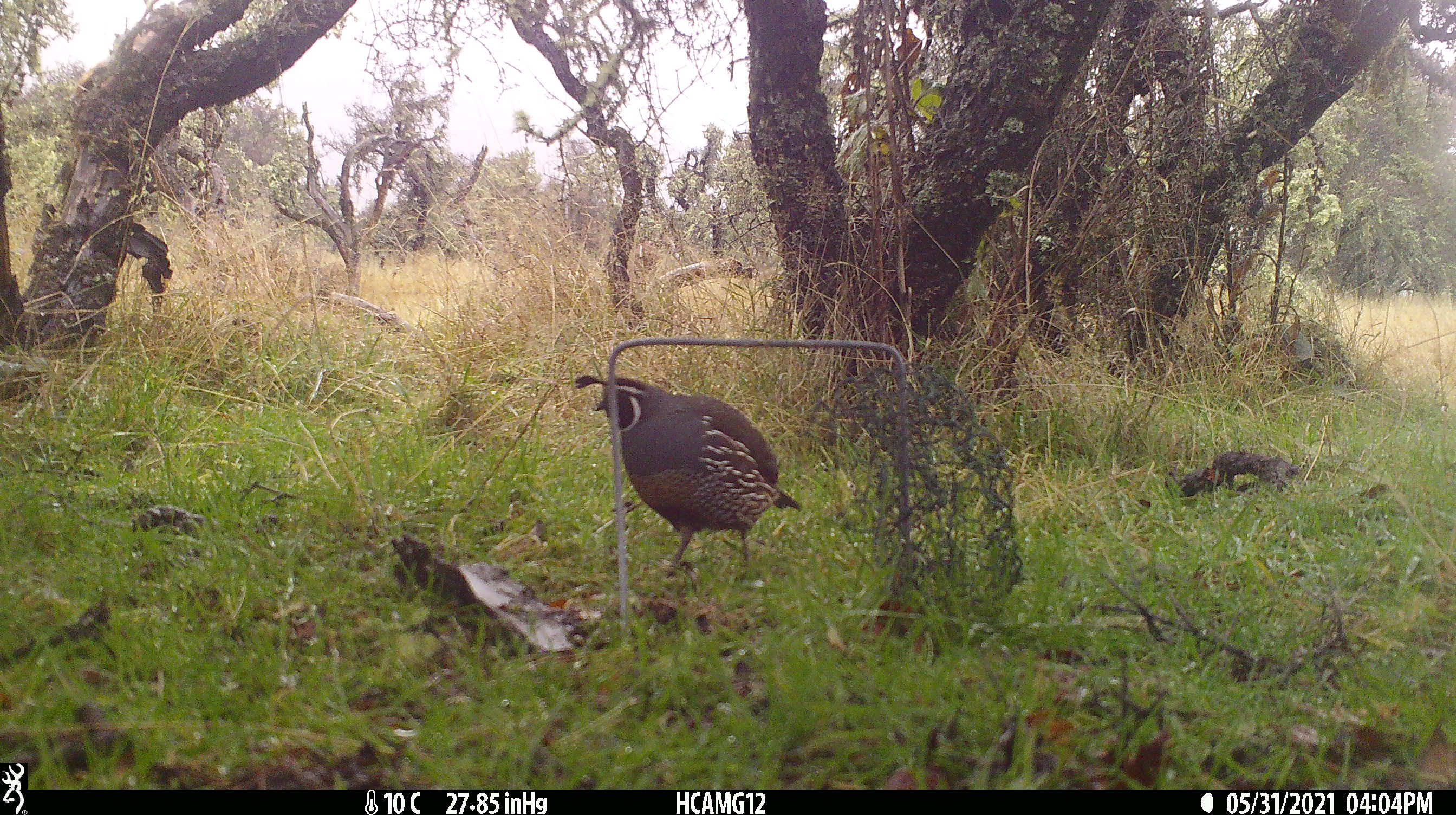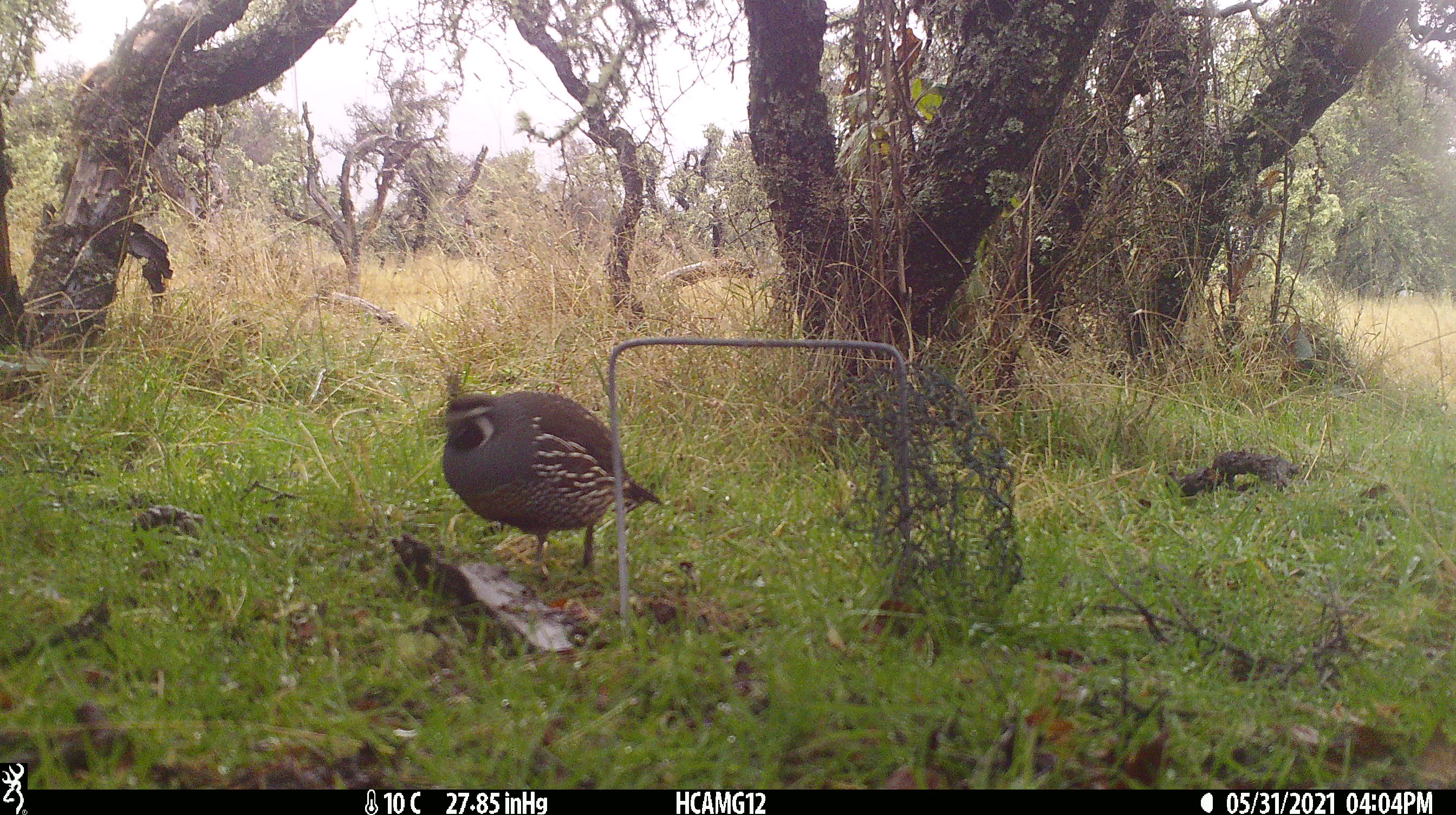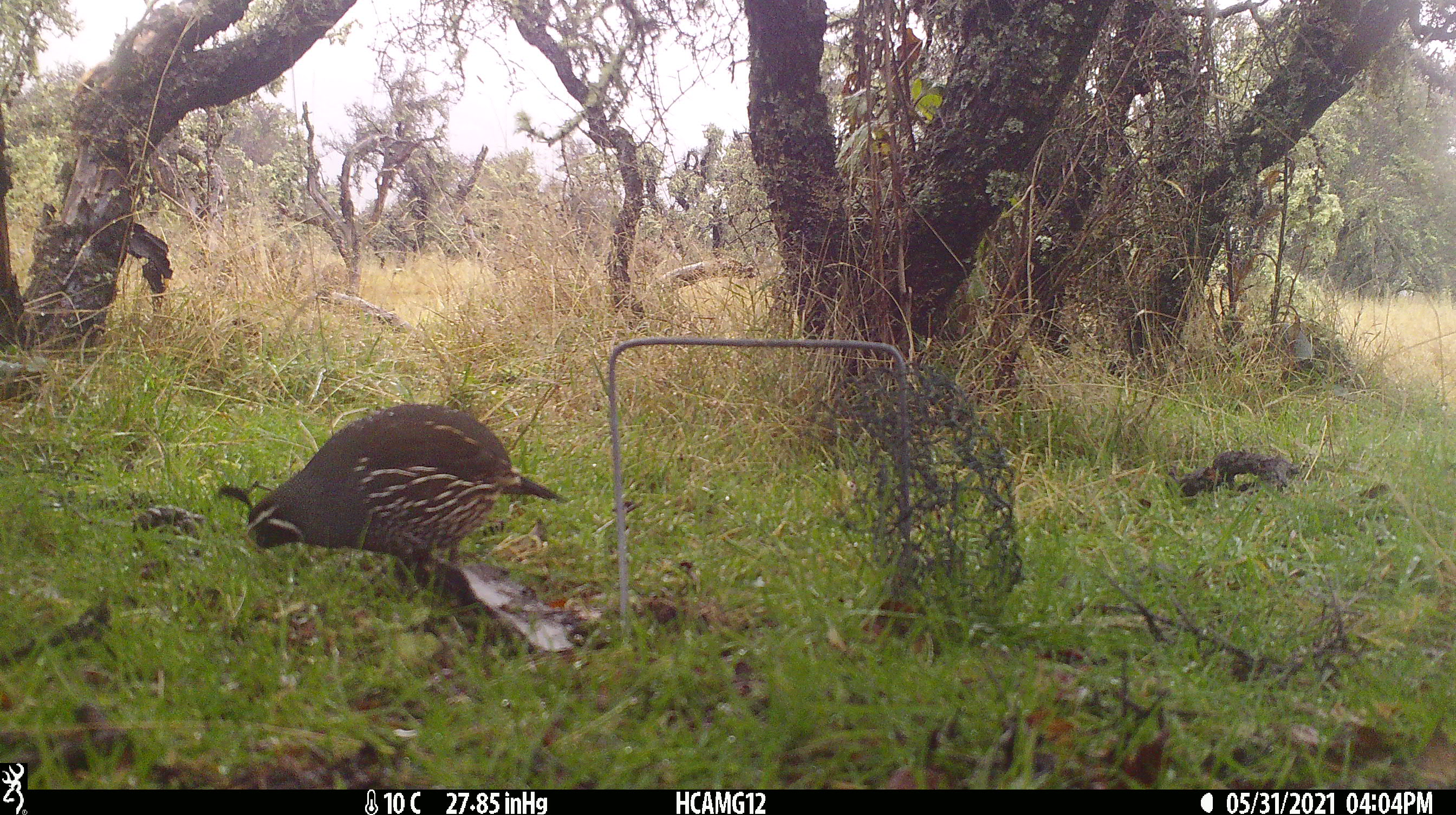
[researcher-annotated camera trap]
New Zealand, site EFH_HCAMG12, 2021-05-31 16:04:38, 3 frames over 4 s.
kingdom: Animalia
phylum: Chordata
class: Aves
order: Galliformes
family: Odontophoridae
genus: Callipepla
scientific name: Callipepla californica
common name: california quail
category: quail california